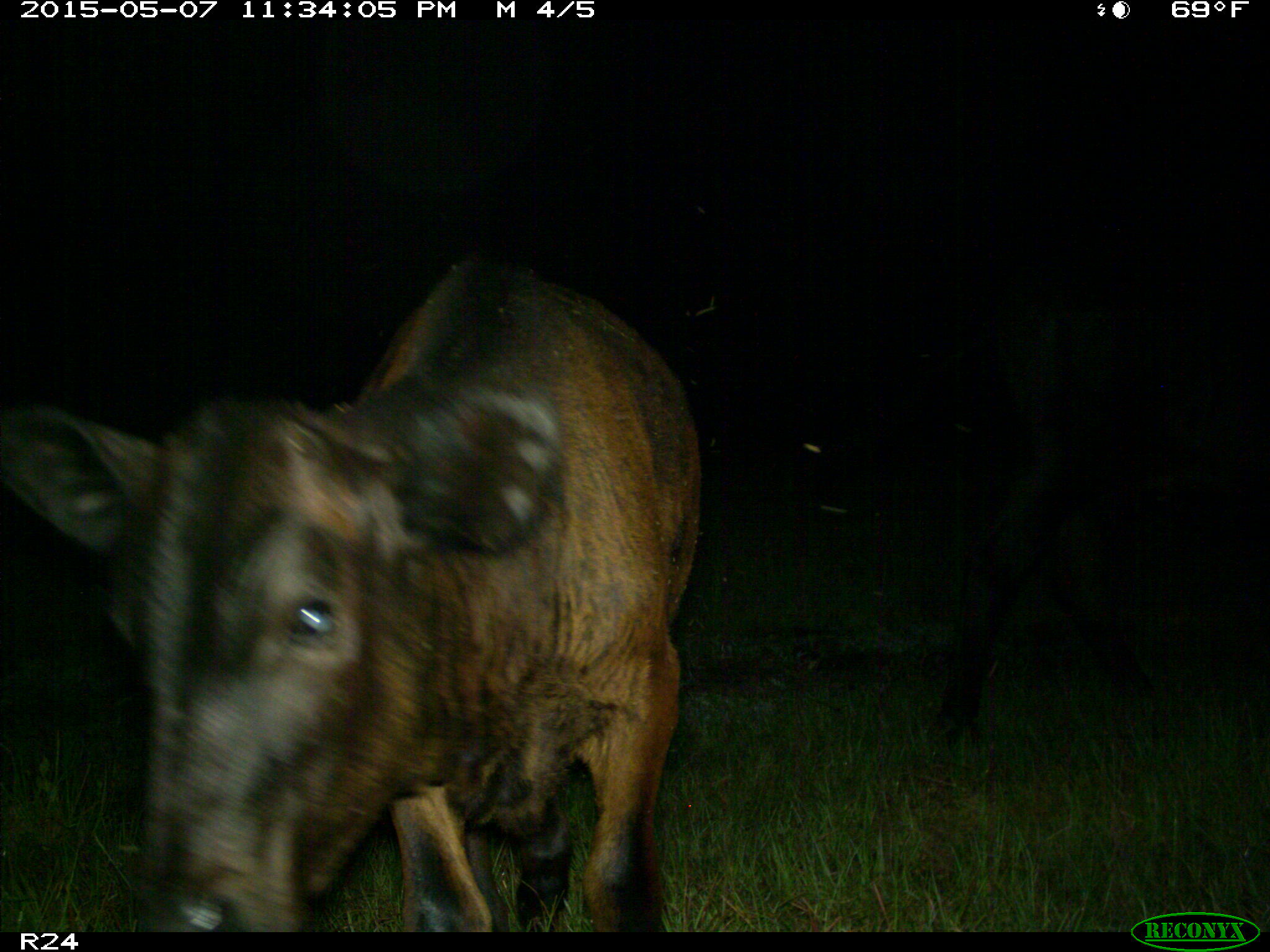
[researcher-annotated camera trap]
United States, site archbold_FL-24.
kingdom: Animalia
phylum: Chordata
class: Mammalia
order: Artiodactyla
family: Bovidae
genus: Bos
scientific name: Bos taurus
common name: domestic cow